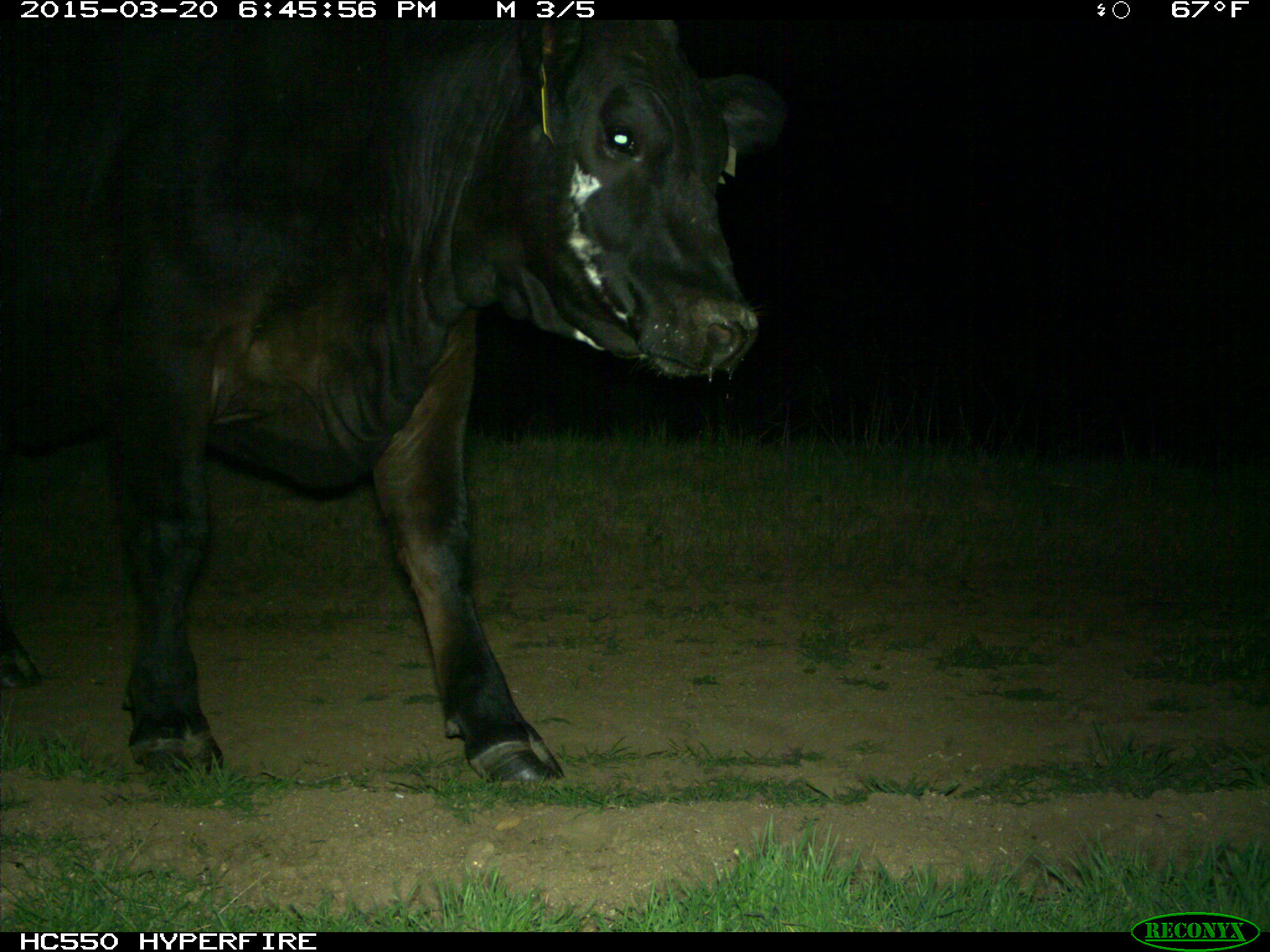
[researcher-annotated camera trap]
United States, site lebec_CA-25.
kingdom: Animalia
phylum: Chordata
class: Mammalia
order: Artiodactyla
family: Bovidae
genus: Bos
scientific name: Bos taurus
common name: domestic cow